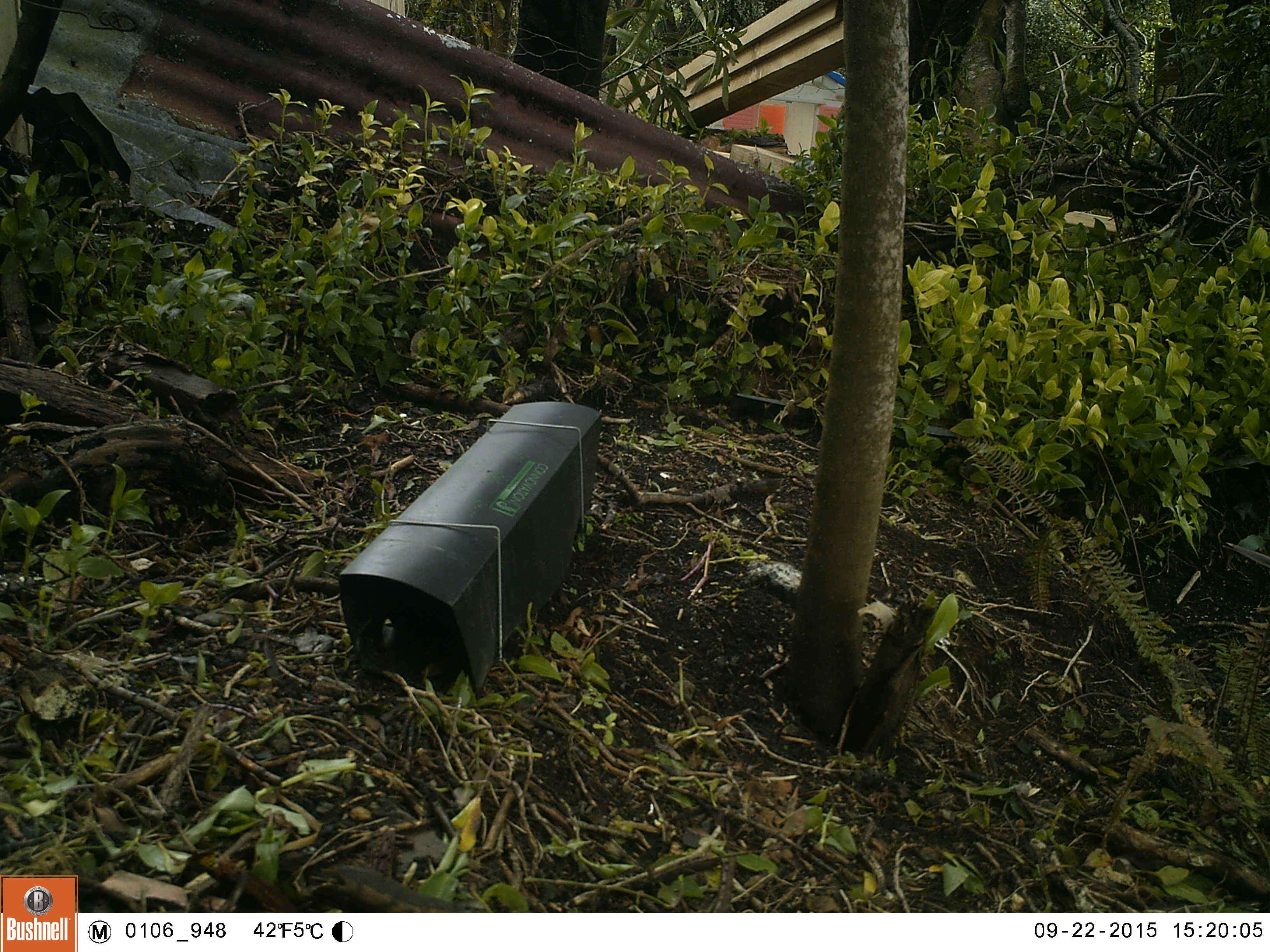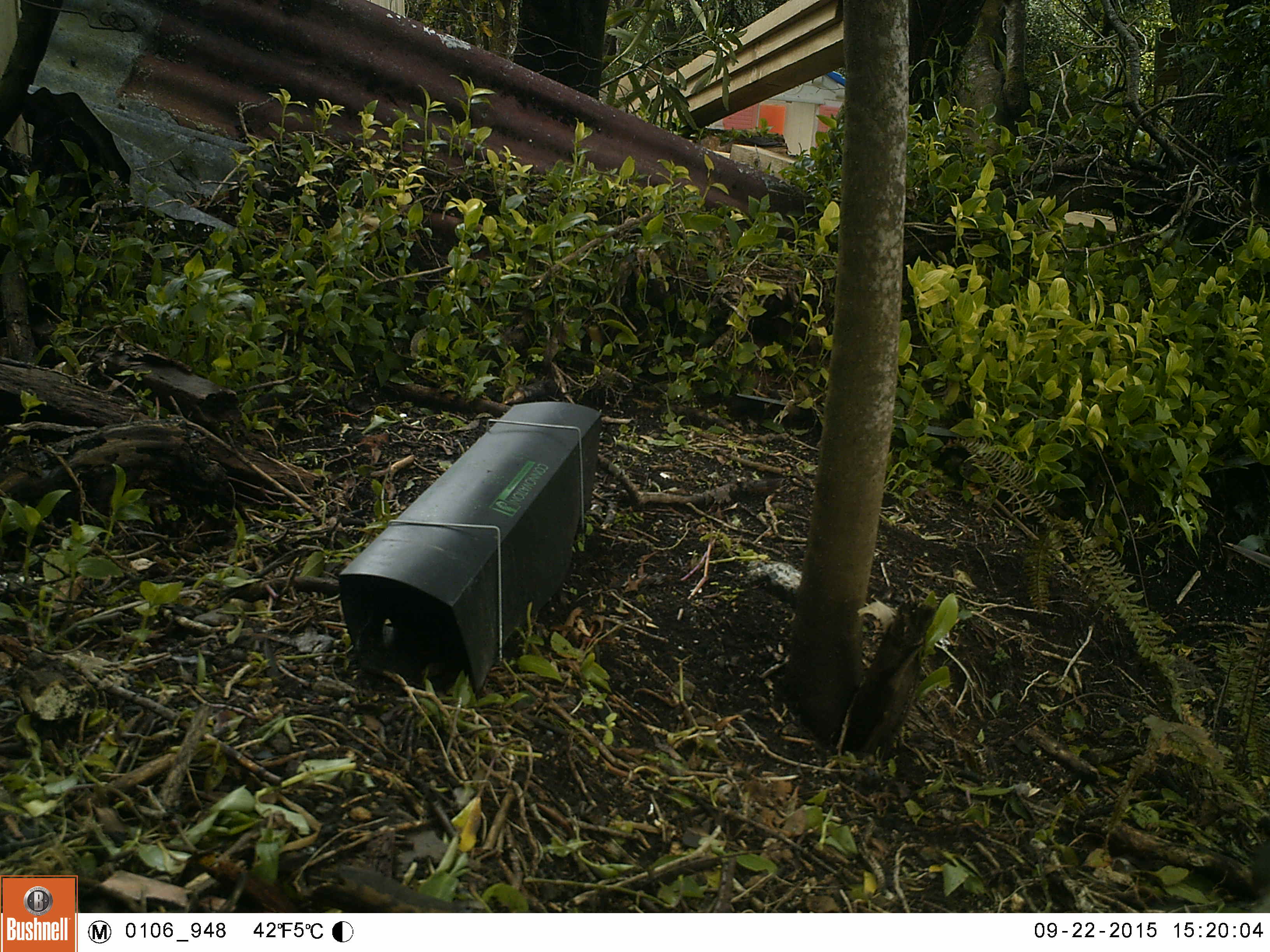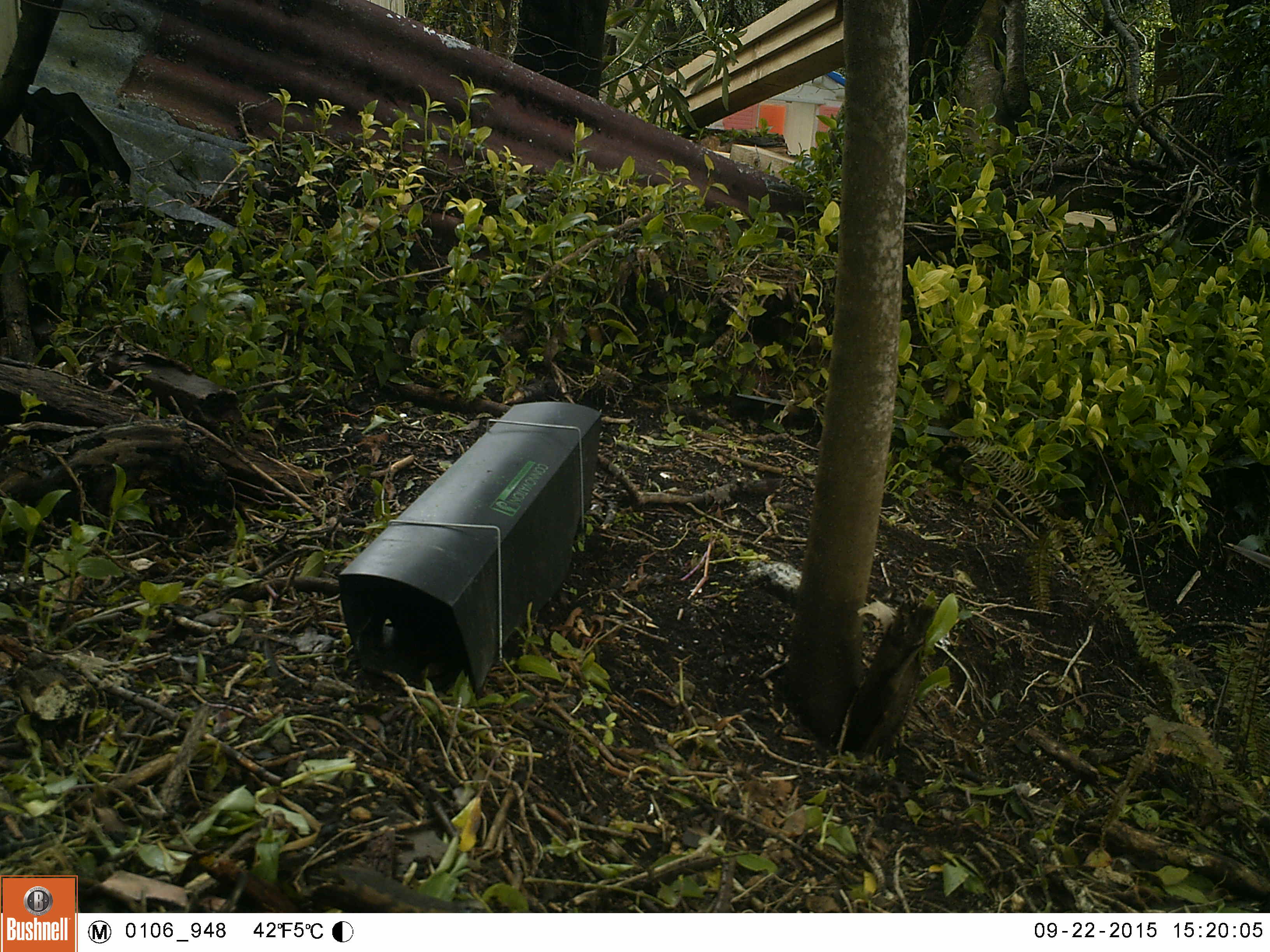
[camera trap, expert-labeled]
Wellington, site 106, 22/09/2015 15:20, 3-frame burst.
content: unidentified animal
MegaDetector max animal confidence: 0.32